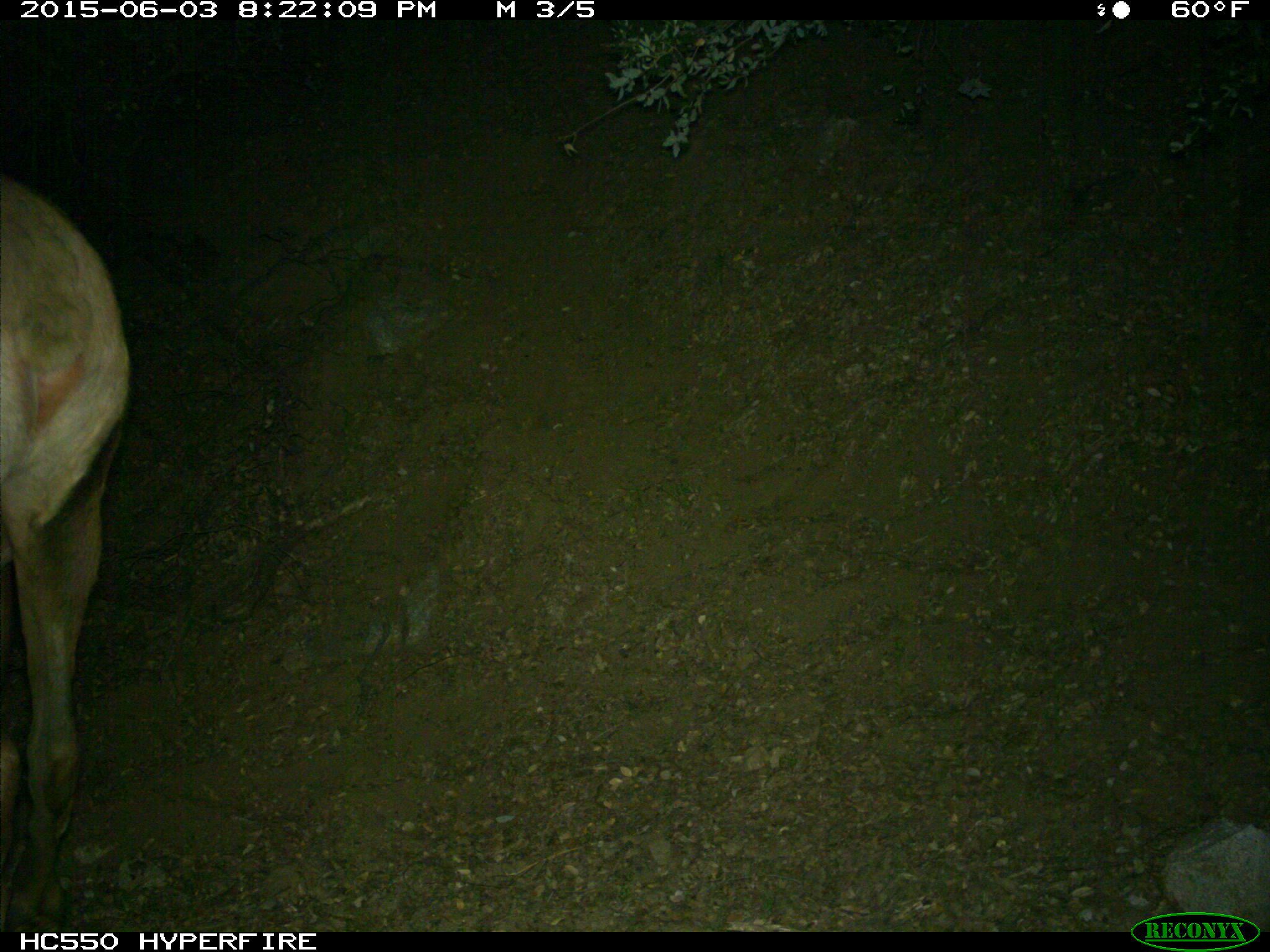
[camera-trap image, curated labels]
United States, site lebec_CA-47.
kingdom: Animalia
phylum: Chordata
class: Mammalia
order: Artiodactyla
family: Cervidae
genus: Cervus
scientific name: Cervus canadensis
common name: elk